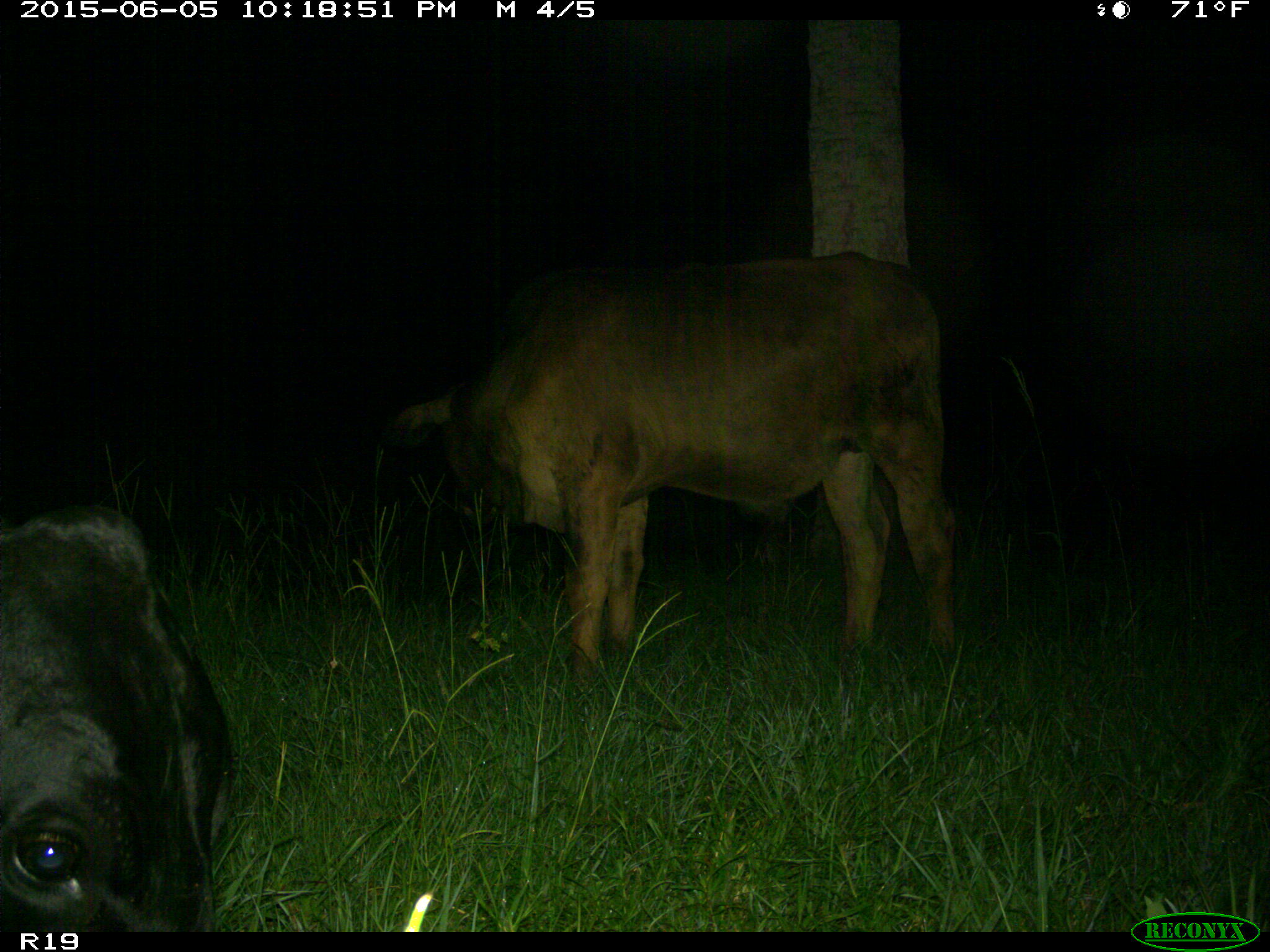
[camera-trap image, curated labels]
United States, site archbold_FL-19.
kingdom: Animalia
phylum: Chordata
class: Mammalia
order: Artiodactyla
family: Bovidae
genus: Bos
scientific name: Bos taurus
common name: domestic cow